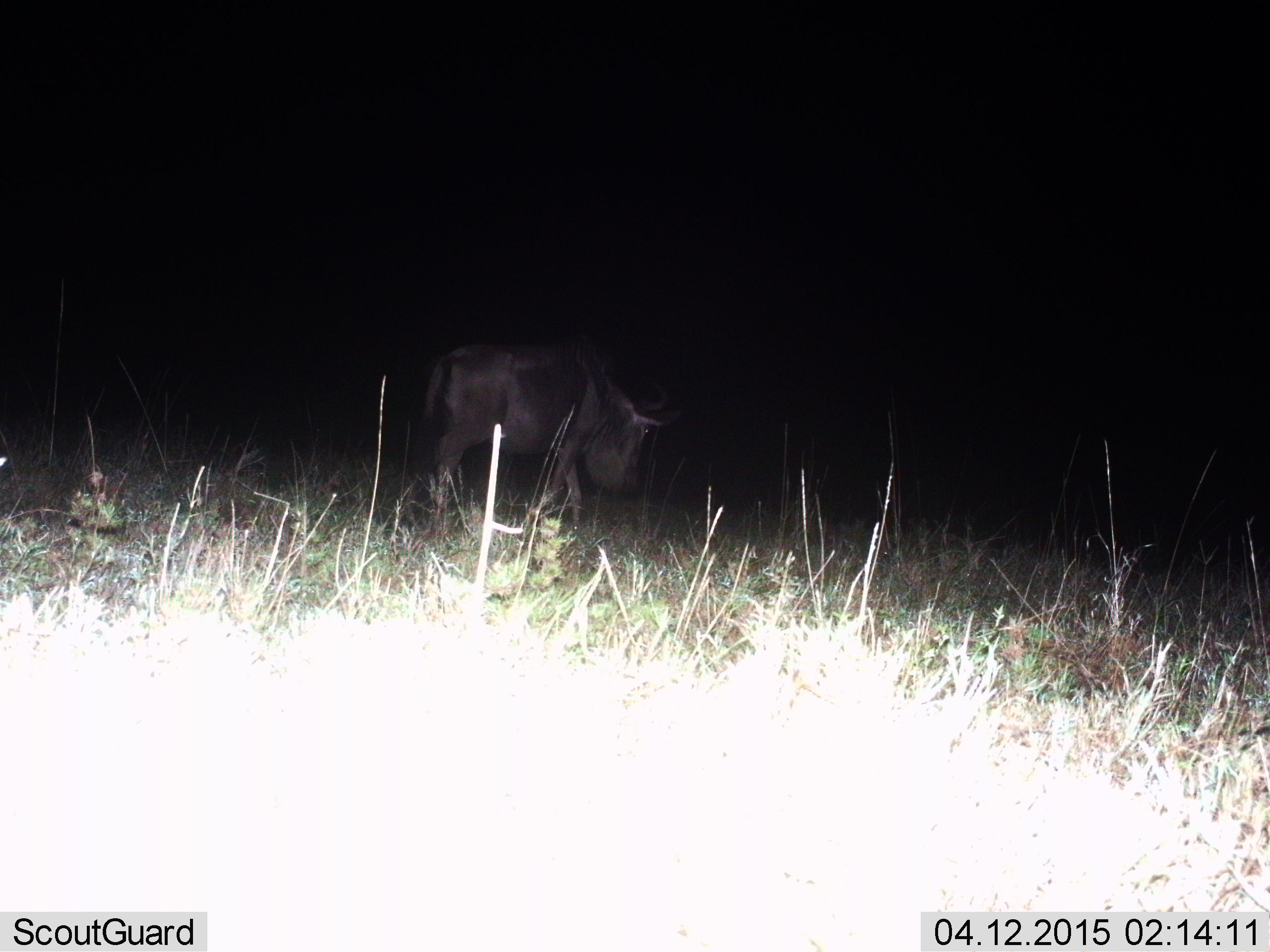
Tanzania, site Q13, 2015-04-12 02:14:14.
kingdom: Animalia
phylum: Chordata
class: Mammalia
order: Artiodactyla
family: Bovidae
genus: Connochaetes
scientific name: Connochaetes taurinus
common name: blue wildebeest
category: wildebeest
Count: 1.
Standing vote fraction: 20%.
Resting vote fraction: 0%.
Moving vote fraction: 70%.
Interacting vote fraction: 0%.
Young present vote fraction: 0%.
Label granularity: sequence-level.